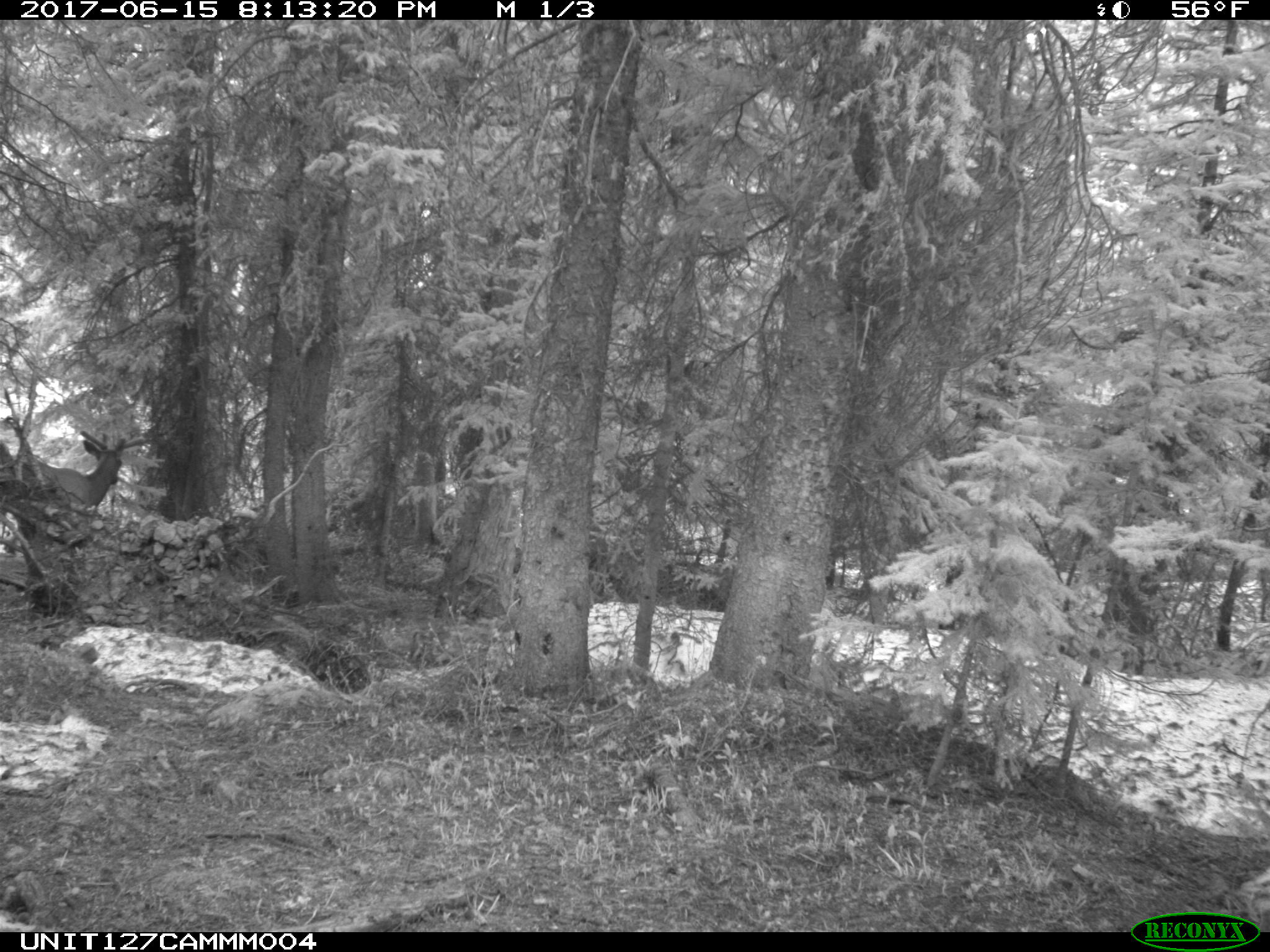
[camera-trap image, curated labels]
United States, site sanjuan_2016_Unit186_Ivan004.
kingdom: Animalia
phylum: Chordata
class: Mammalia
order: Artiodactyla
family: Cervidae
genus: Cervus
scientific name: Cervus elaphus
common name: red deer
Cervus elaphus (red deer).